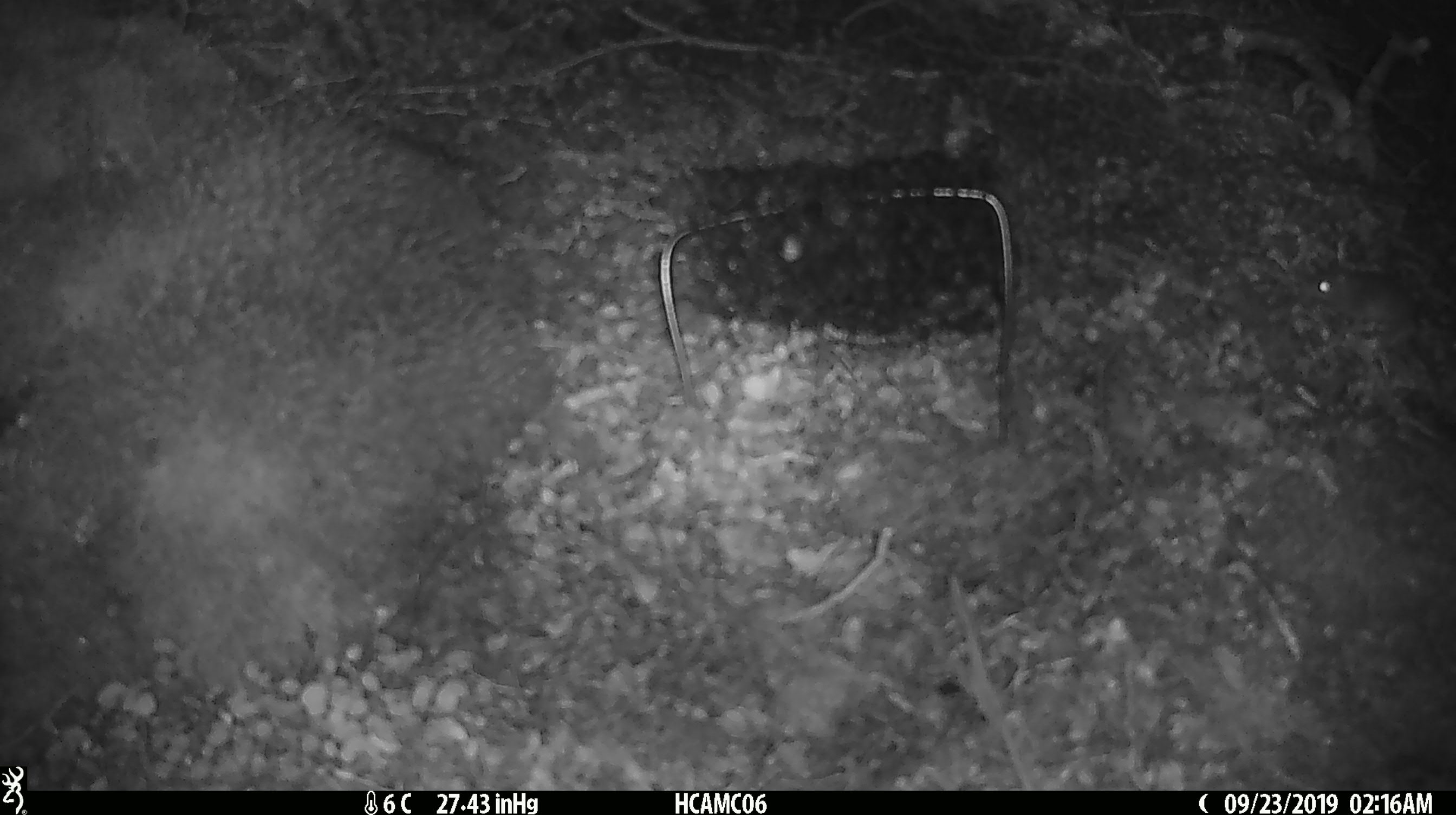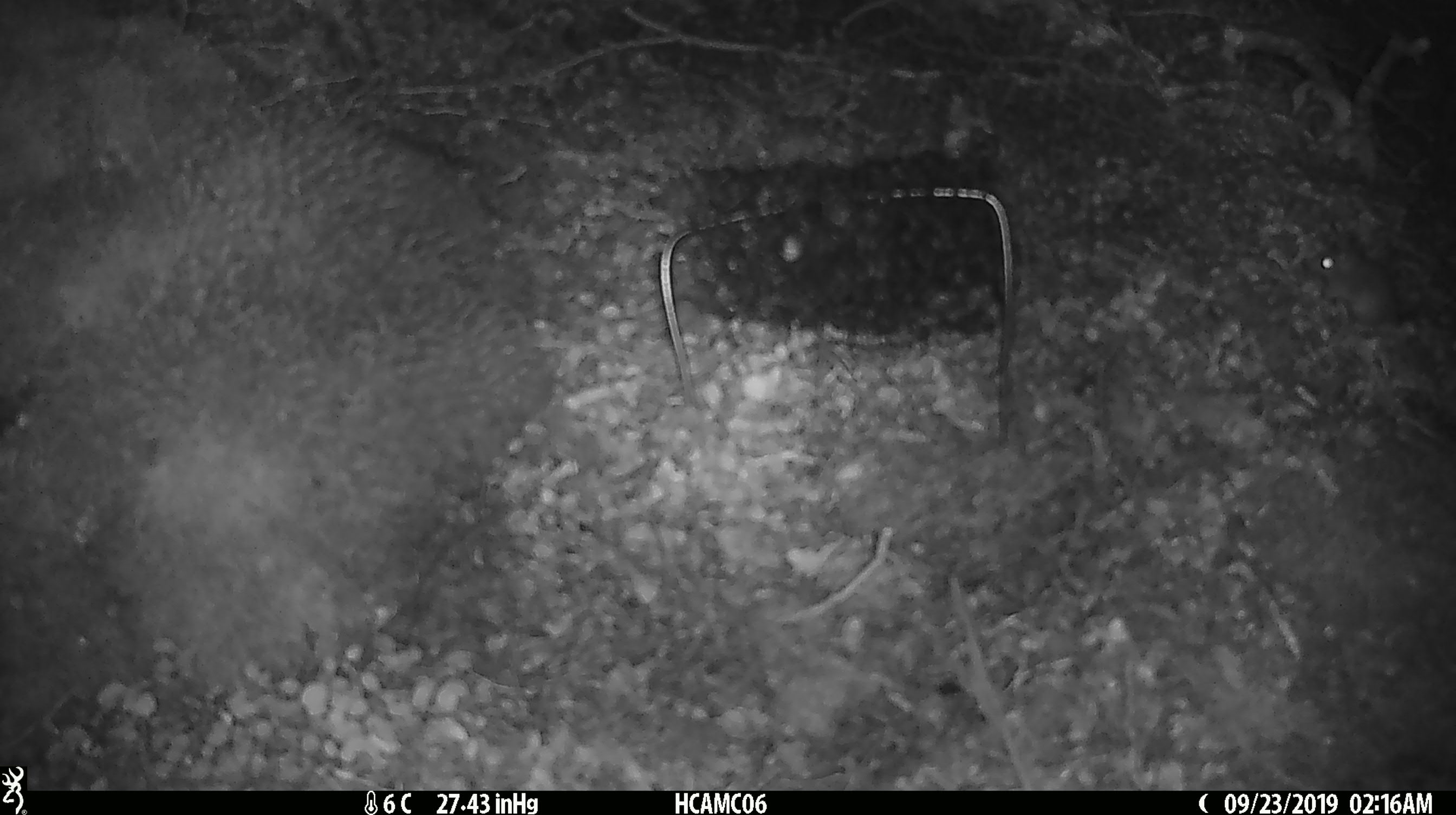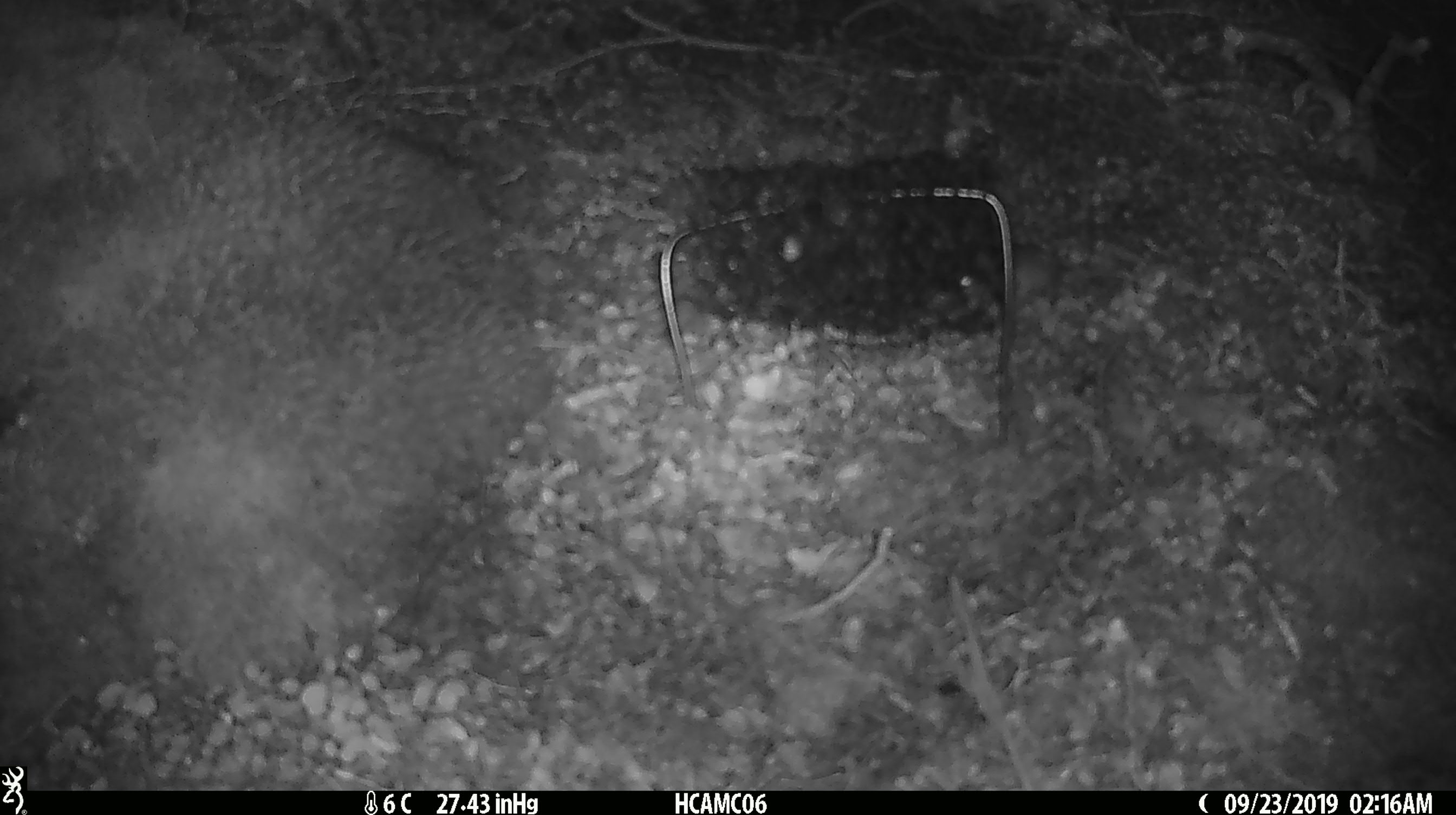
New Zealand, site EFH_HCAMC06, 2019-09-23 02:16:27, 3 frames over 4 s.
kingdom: Animalia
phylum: Chordata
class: Mammalia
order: Rodentia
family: Muridae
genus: Mus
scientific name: Mus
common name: mouse